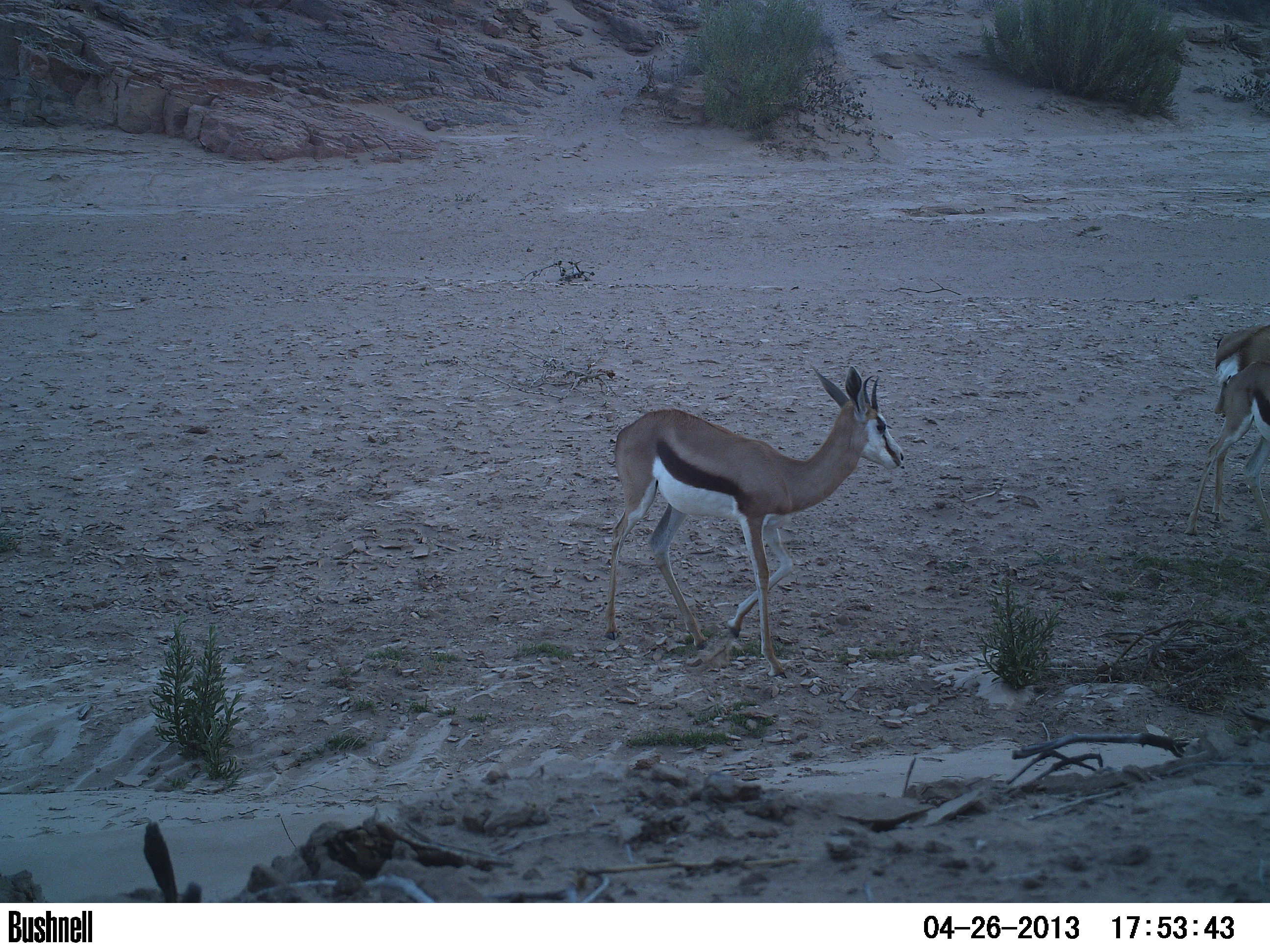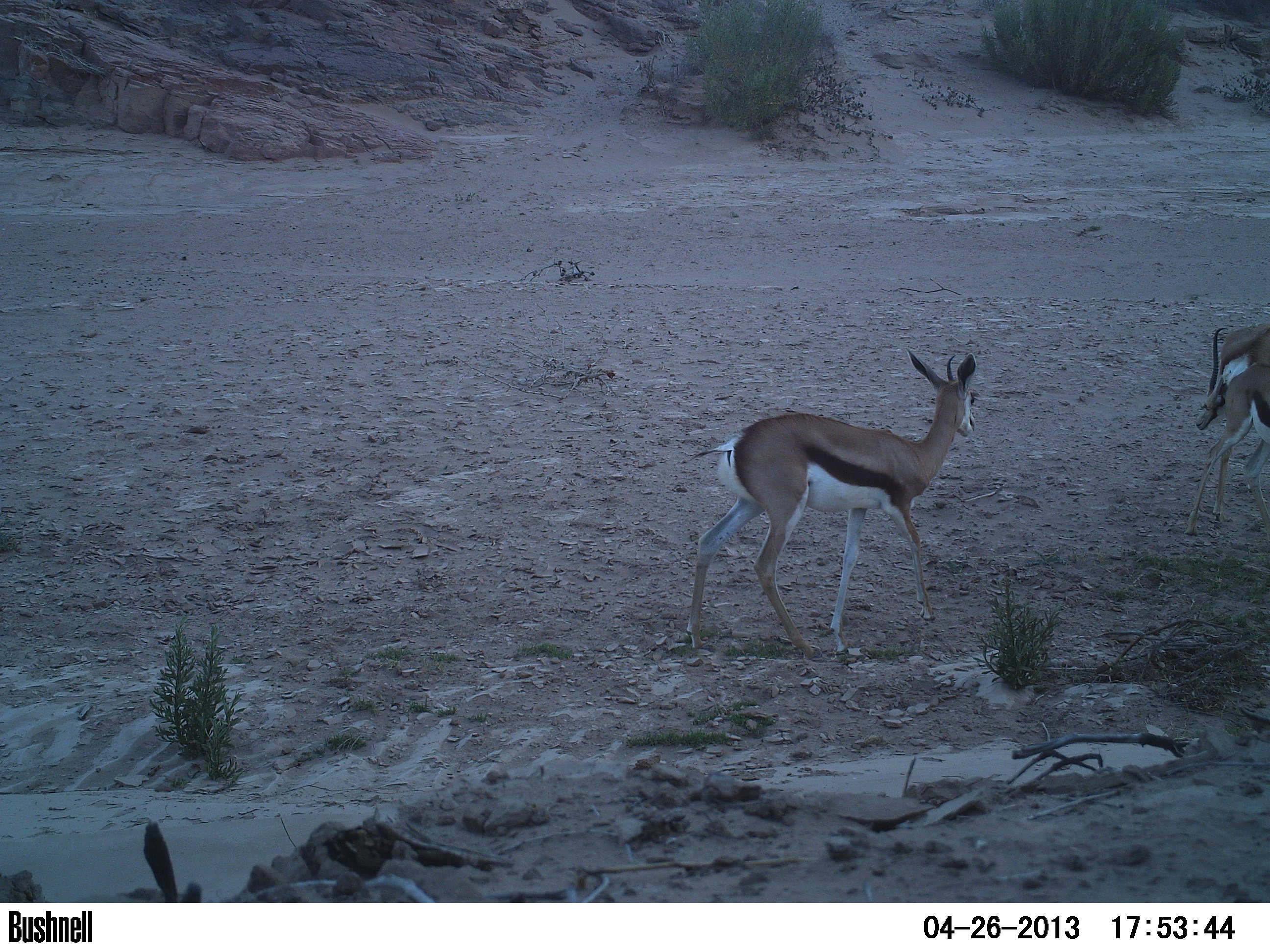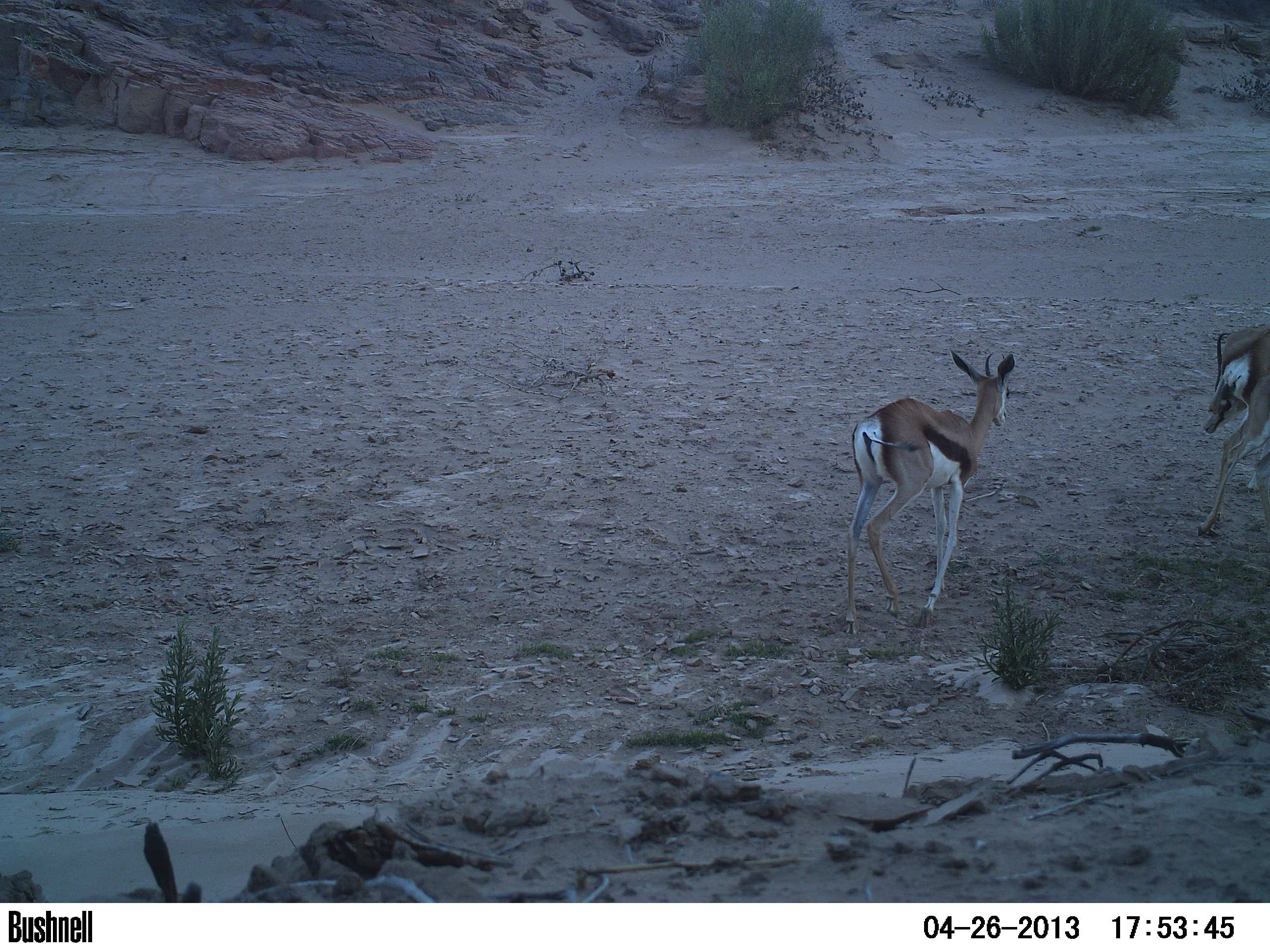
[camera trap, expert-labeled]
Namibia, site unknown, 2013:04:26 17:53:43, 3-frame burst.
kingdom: Animalia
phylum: Chordata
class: Mammalia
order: Artiodactyla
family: Bovidae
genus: Antidorcas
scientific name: Antidorcas marsupialis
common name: springbok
Antidorcas marsupialis (springbok).